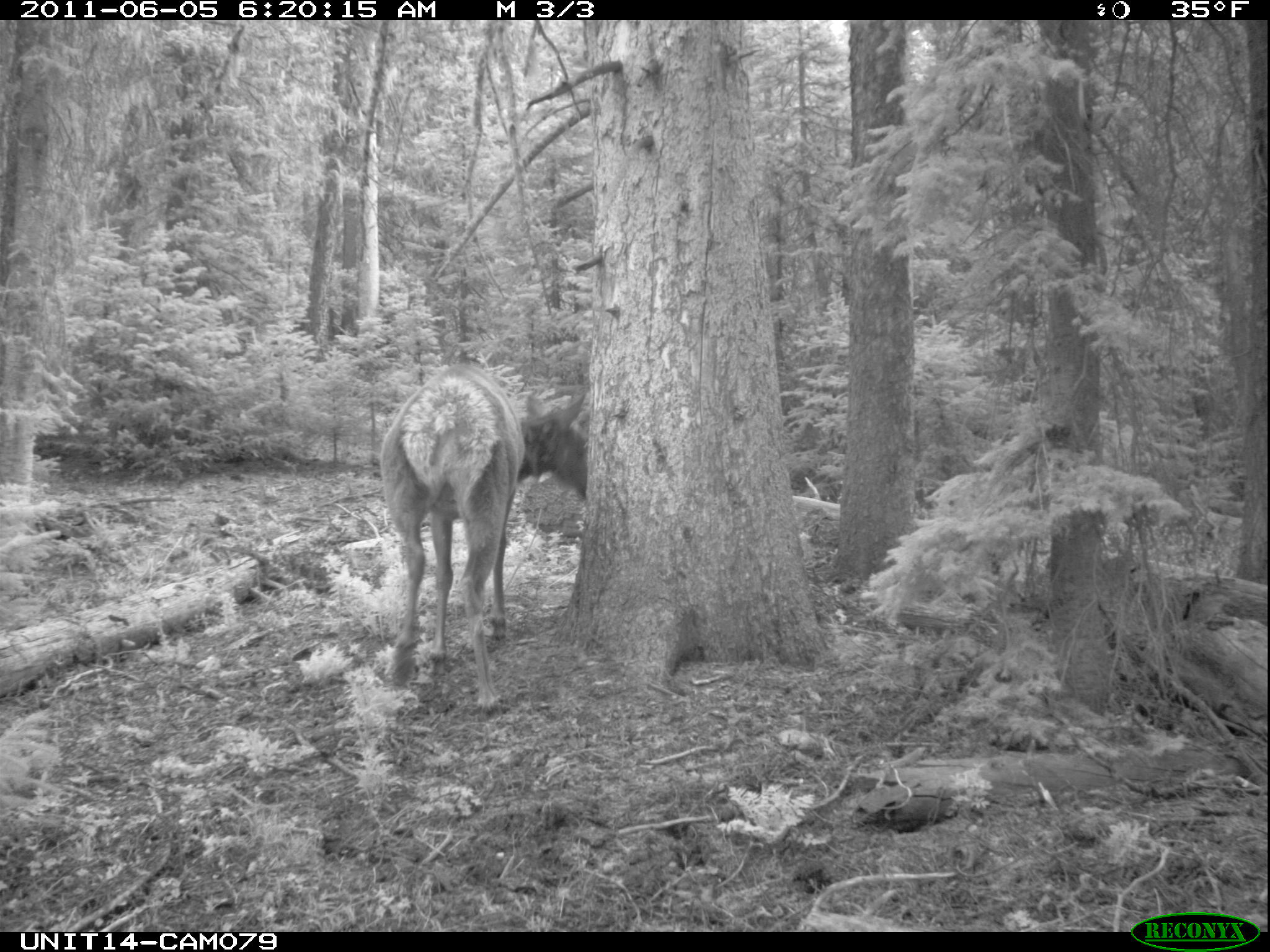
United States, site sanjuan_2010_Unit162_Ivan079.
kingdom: Animalia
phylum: Chordata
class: Mammalia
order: Artiodactyla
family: Cervidae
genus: Cervus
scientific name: Cervus elaphus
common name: red deer